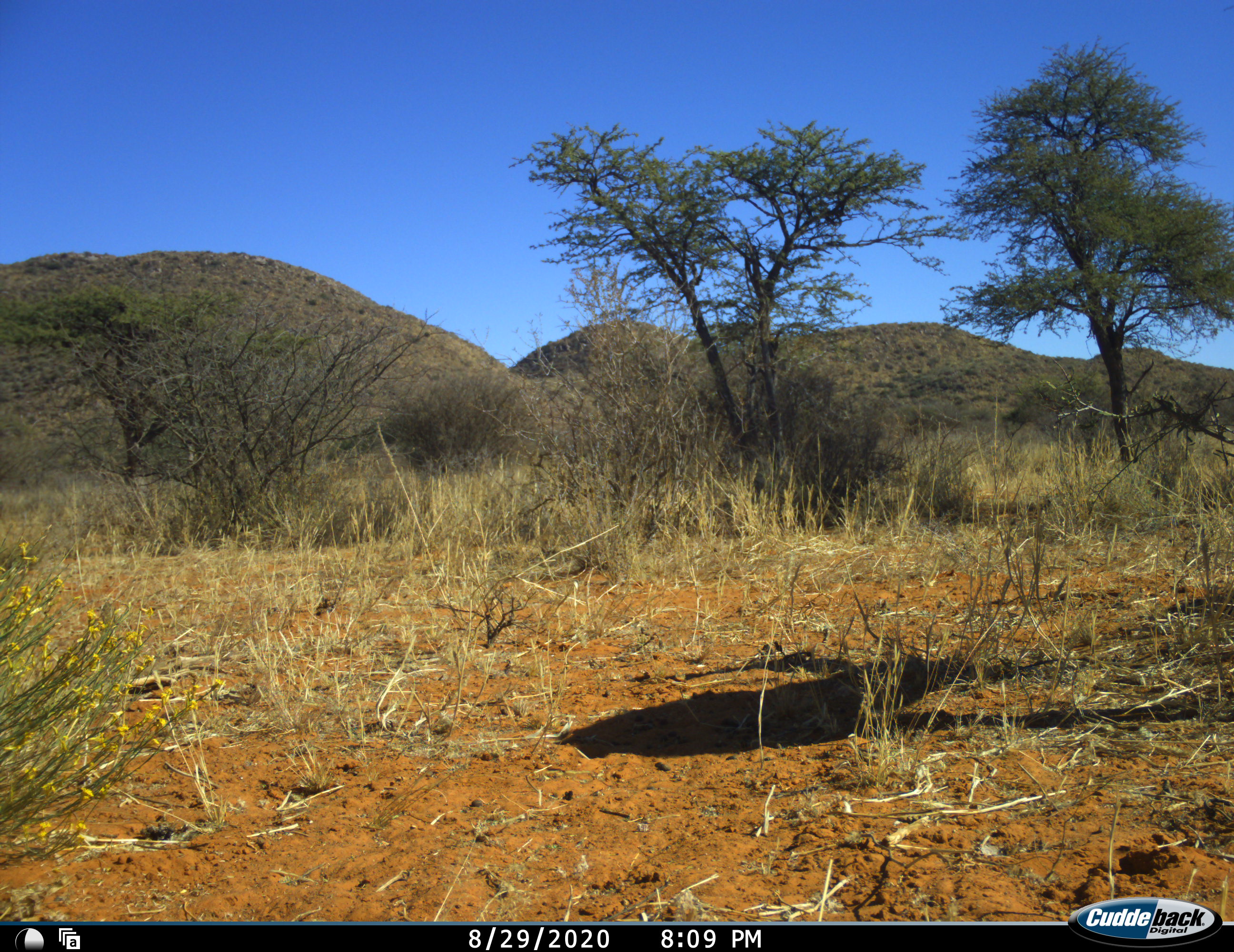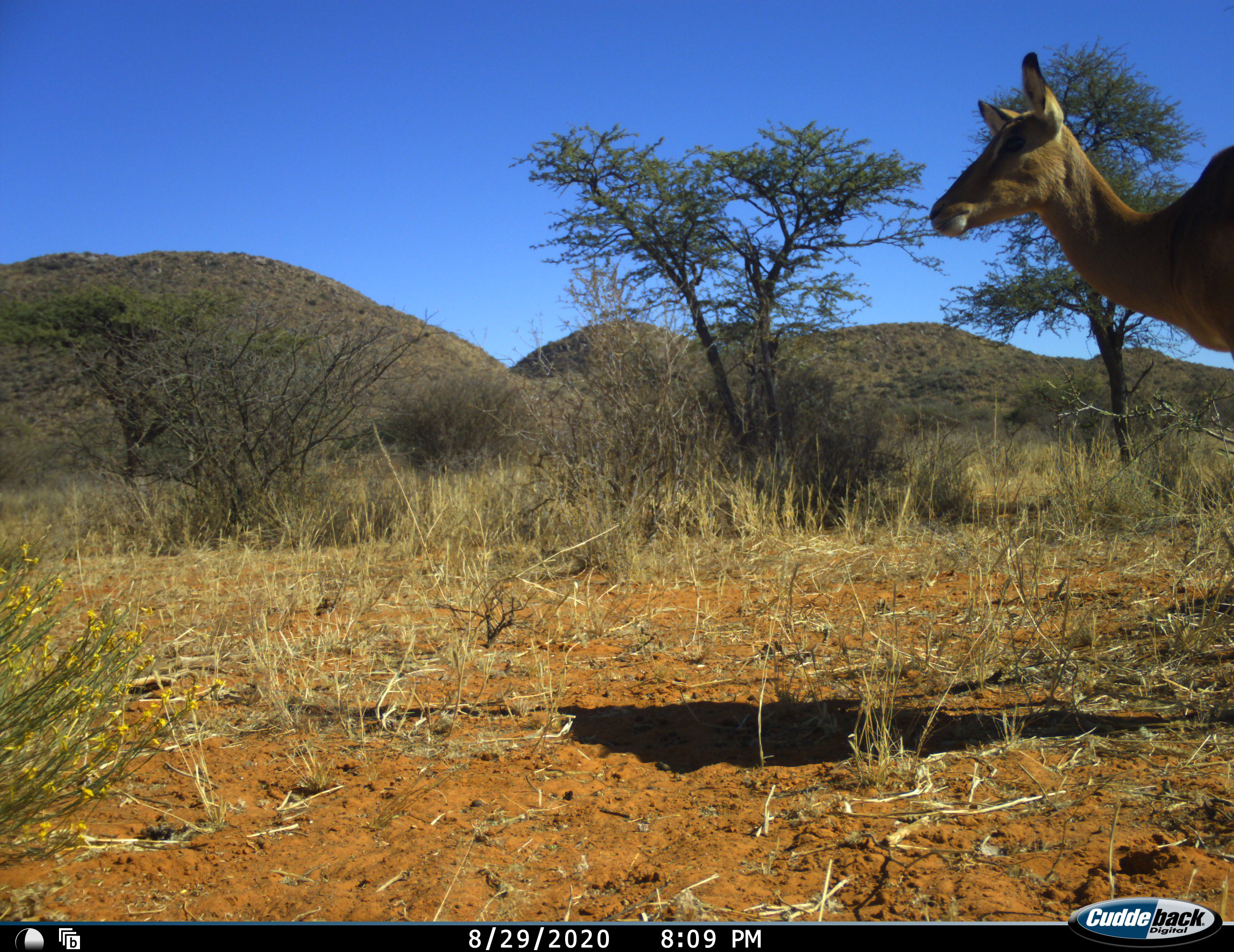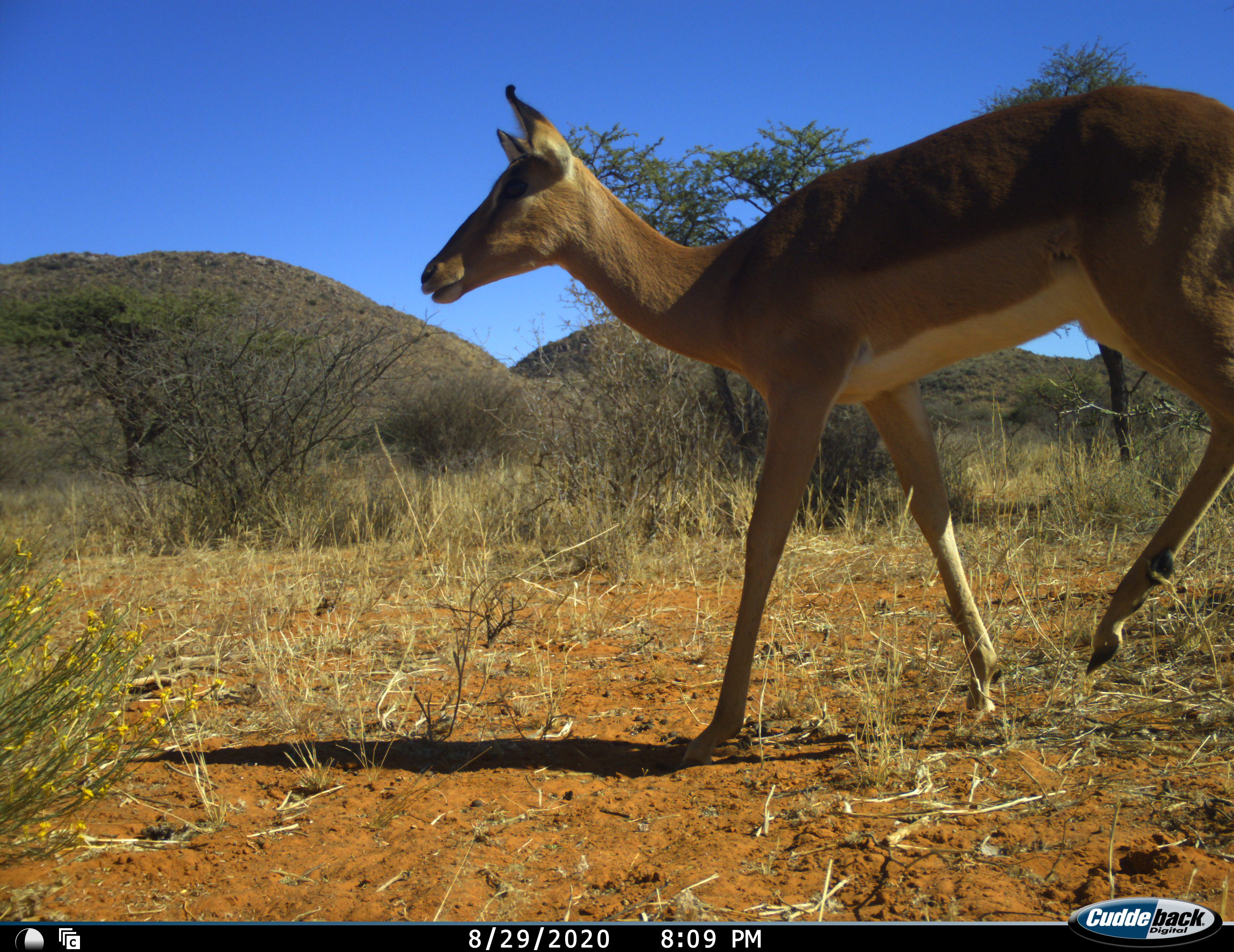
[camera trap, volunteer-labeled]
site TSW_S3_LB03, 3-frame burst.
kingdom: Animalia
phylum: Chordata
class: Mammalia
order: Artiodactyla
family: Bovidae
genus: Aepyceros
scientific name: Aepyceros melampus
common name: impala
Impala (Aepyceros melampus), count 1. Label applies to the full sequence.